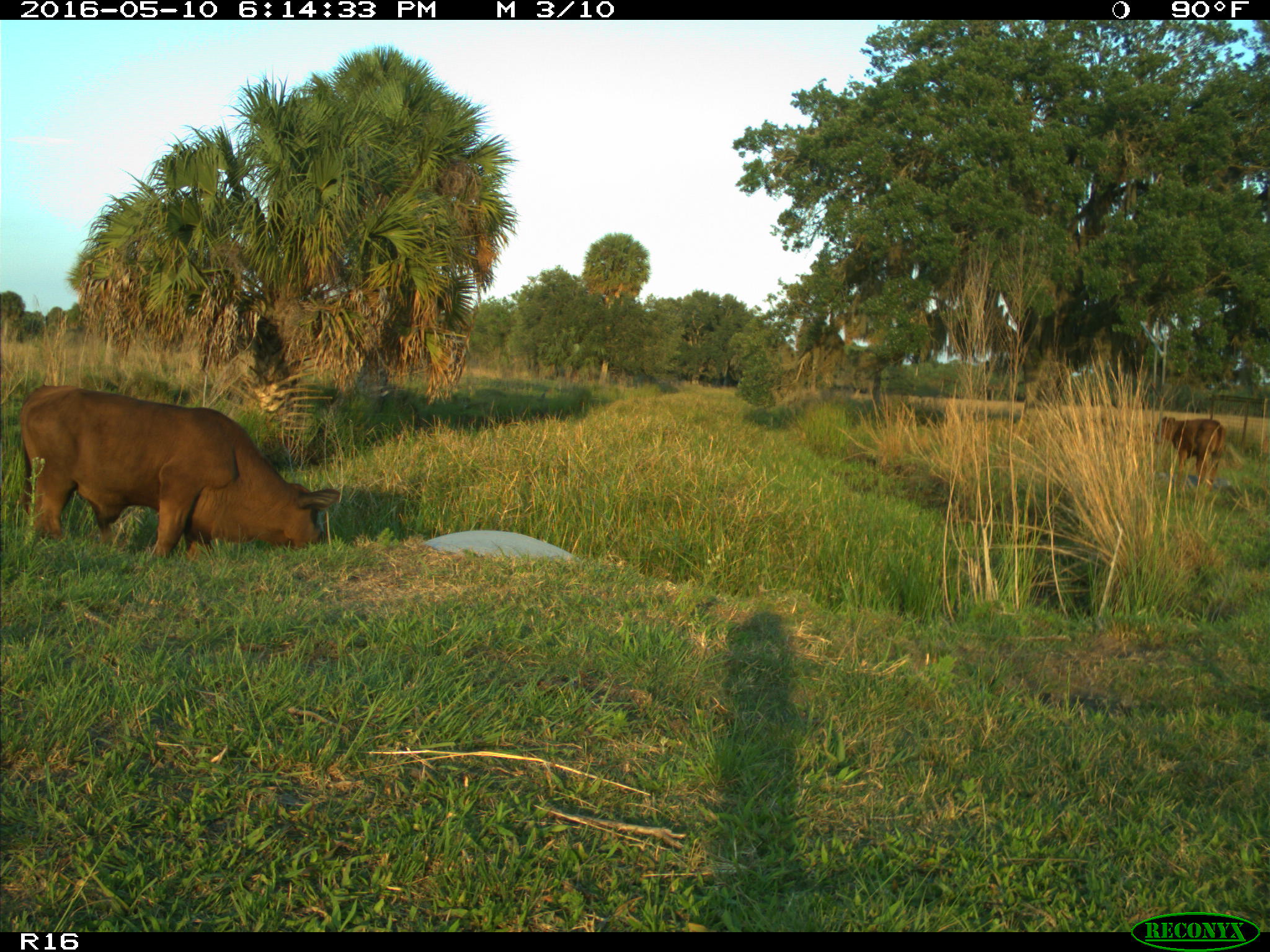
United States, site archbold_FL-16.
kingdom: Animalia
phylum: Chordata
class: Mammalia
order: Artiodactyla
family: Bovidae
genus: Bos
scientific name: Bos taurus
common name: domestic cow